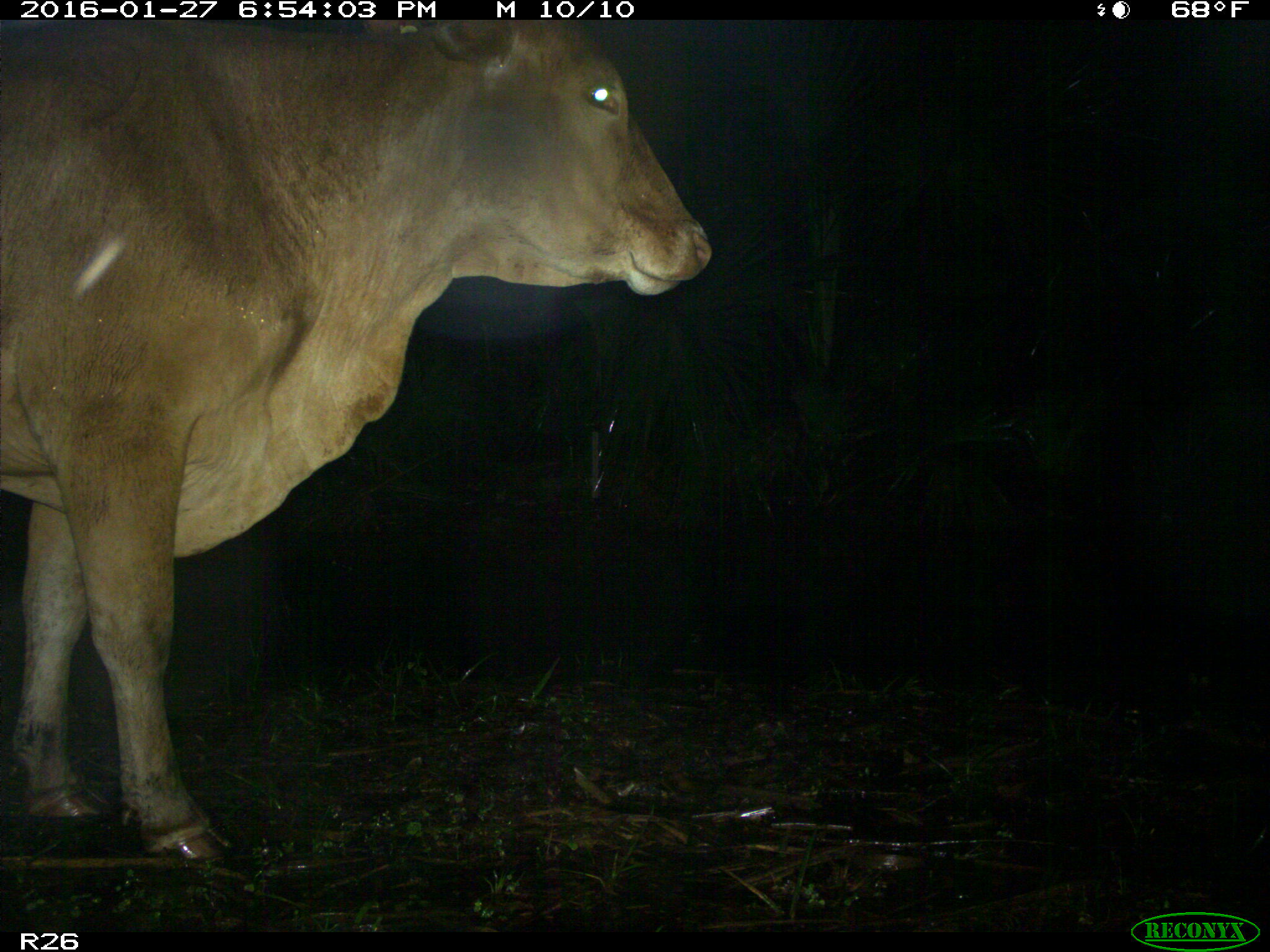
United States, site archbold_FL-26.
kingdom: Animalia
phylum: Chordata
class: Mammalia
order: Artiodactyla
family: Bovidae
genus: Bos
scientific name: Bos taurus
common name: domestic cow